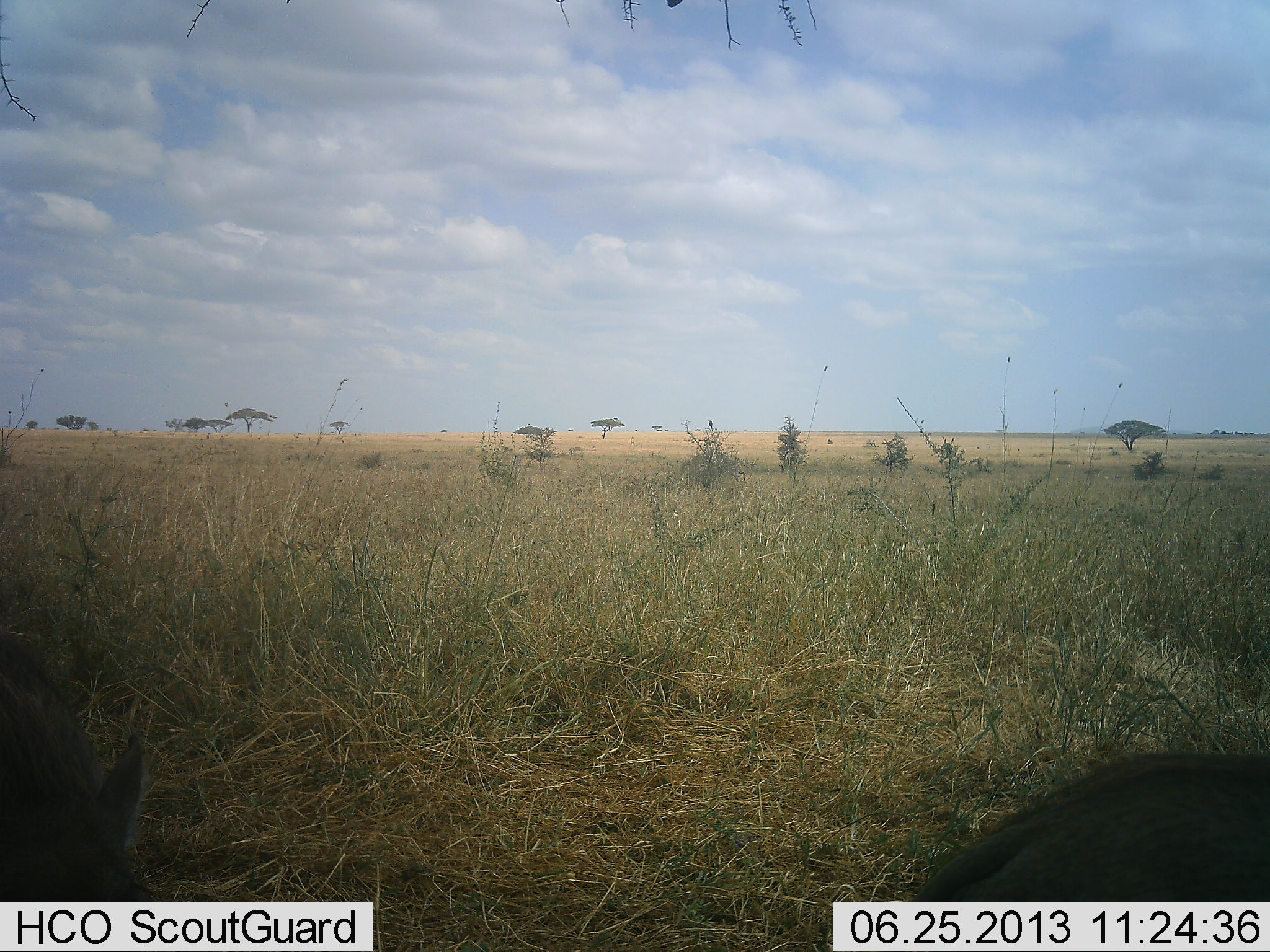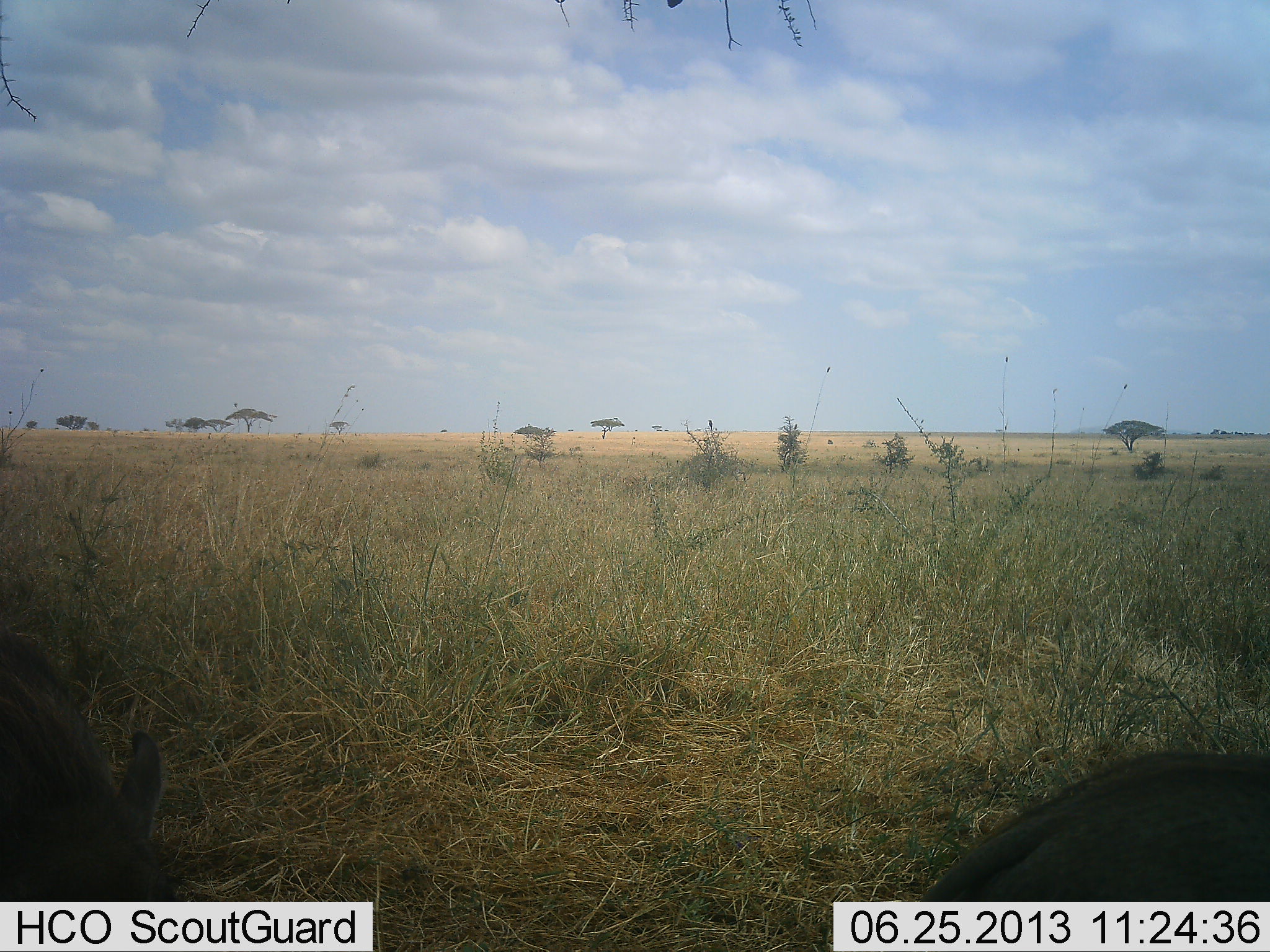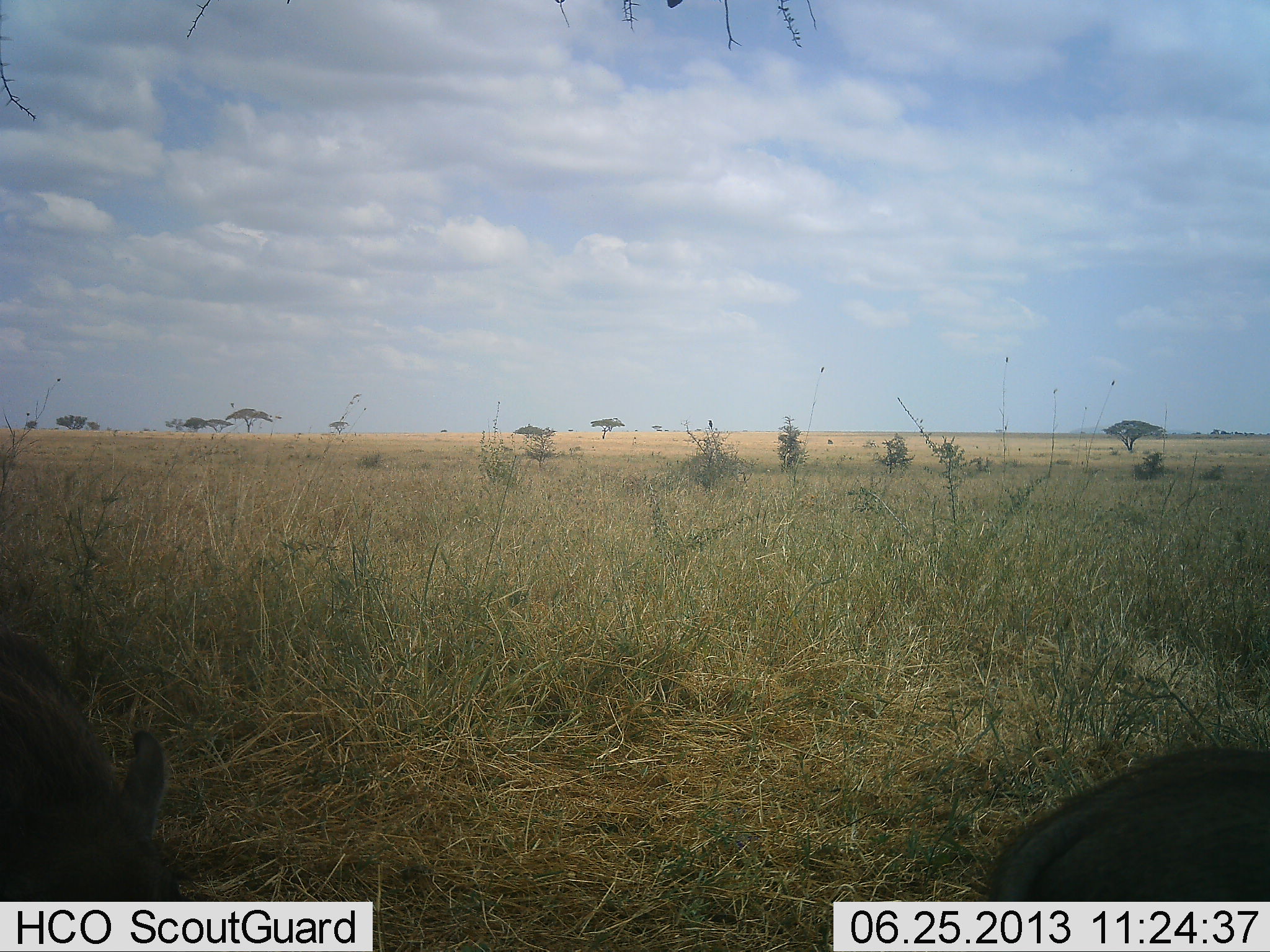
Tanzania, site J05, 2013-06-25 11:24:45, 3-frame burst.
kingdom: Animalia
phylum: Chordata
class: Mammalia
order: Artiodactyla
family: Suidae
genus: Phacochoerus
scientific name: Phacochoerus africanus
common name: warthog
Warthog (Phacochoerus africanus), count 2. Behavior (volunteer vote fractions): standing 20%, resting 20%, moving 13%, interacting 0%. Young present (vote fraction): 0%. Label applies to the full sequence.